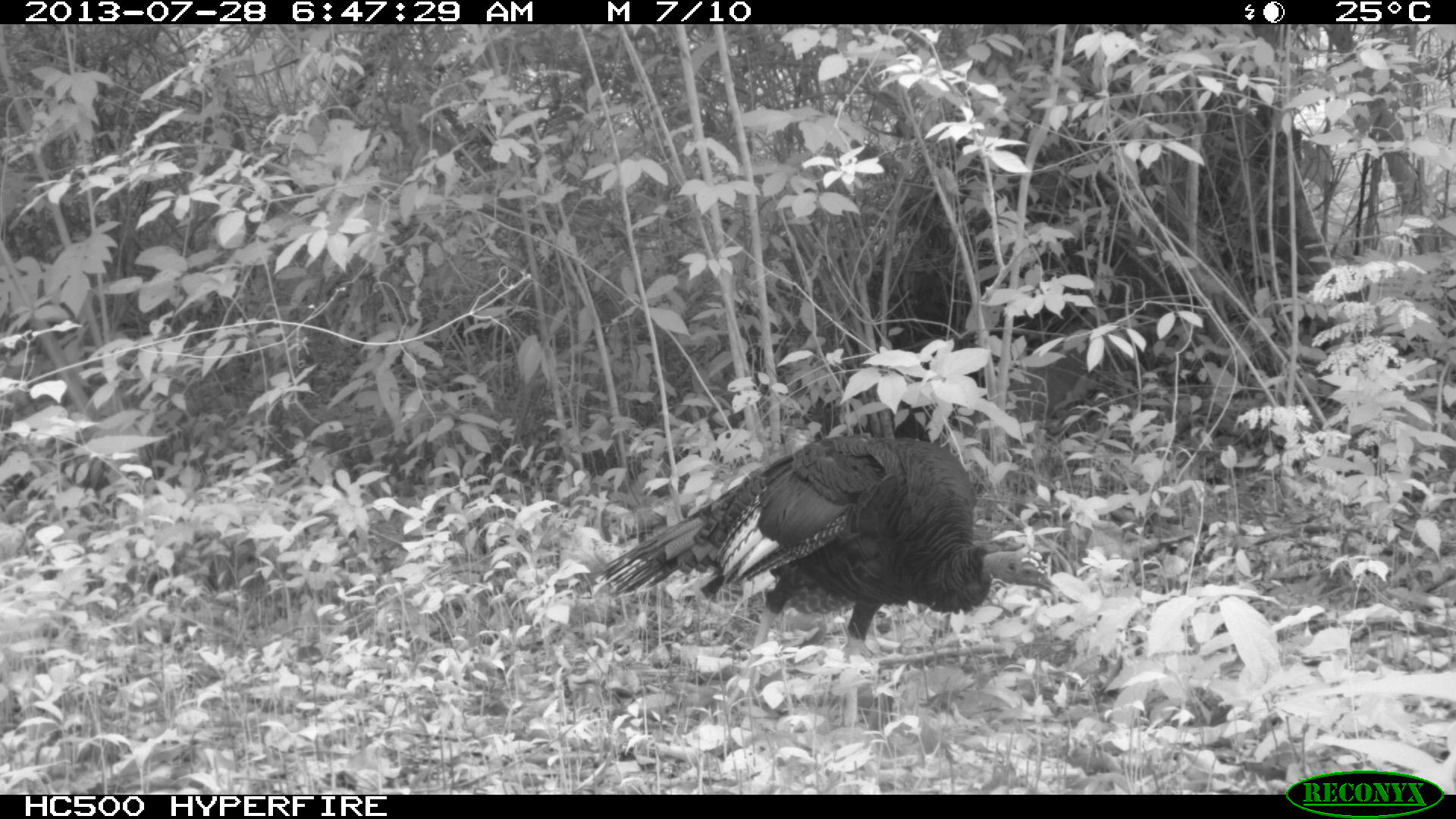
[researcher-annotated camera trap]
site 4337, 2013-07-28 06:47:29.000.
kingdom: Animalia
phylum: Chordata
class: Aves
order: Galliformes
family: Phasianidae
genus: Meleagris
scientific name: Meleagris ocellata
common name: ocellated turkey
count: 1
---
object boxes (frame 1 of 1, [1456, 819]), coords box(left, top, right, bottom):
meleagris ocellata: box(594, 434, 1061, 686)